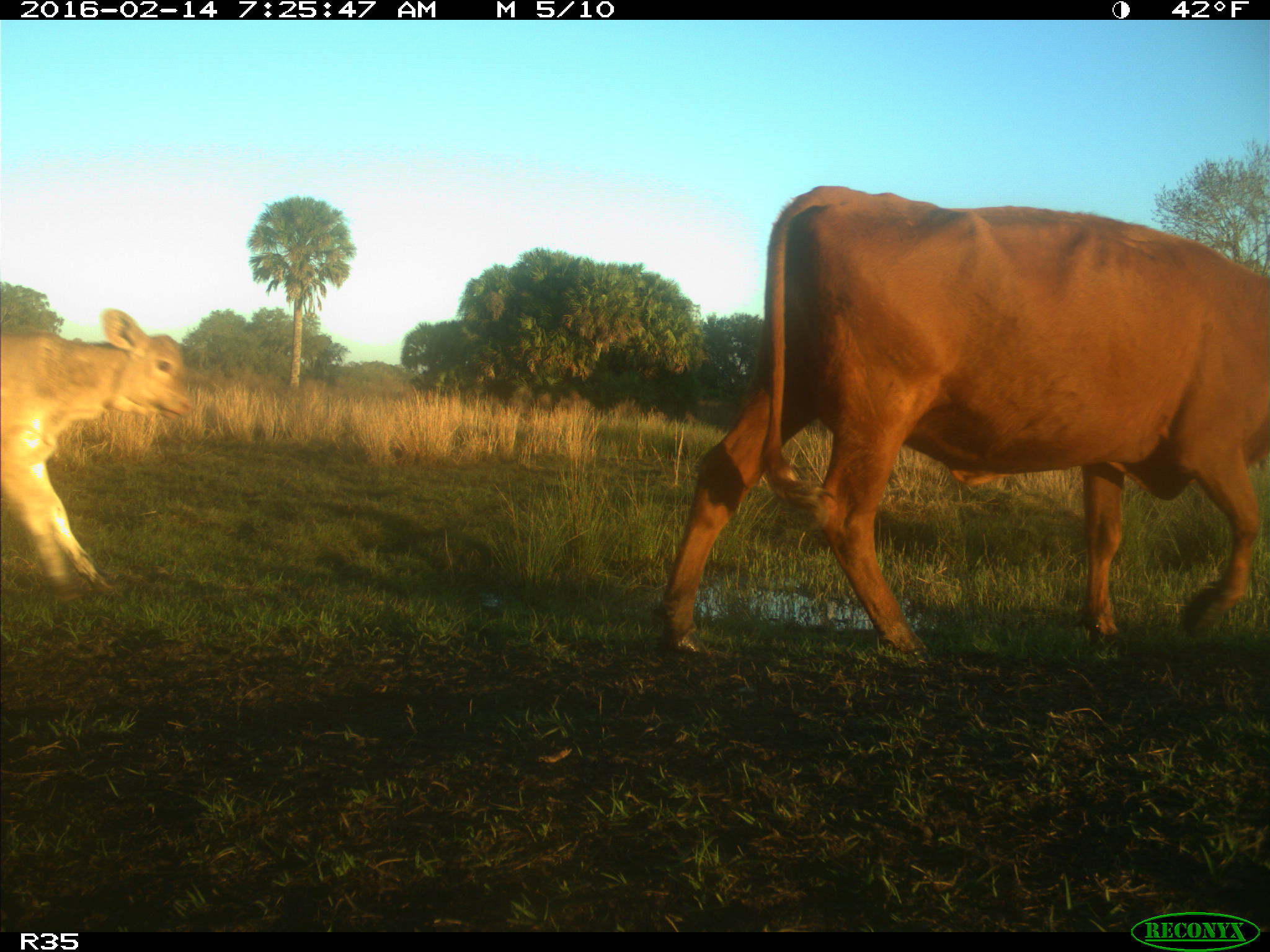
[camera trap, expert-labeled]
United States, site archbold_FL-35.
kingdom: Animalia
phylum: Chordata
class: Mammalia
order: Artiodactyla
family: Bovidae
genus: Bos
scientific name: Bos taurus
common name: domestic cow